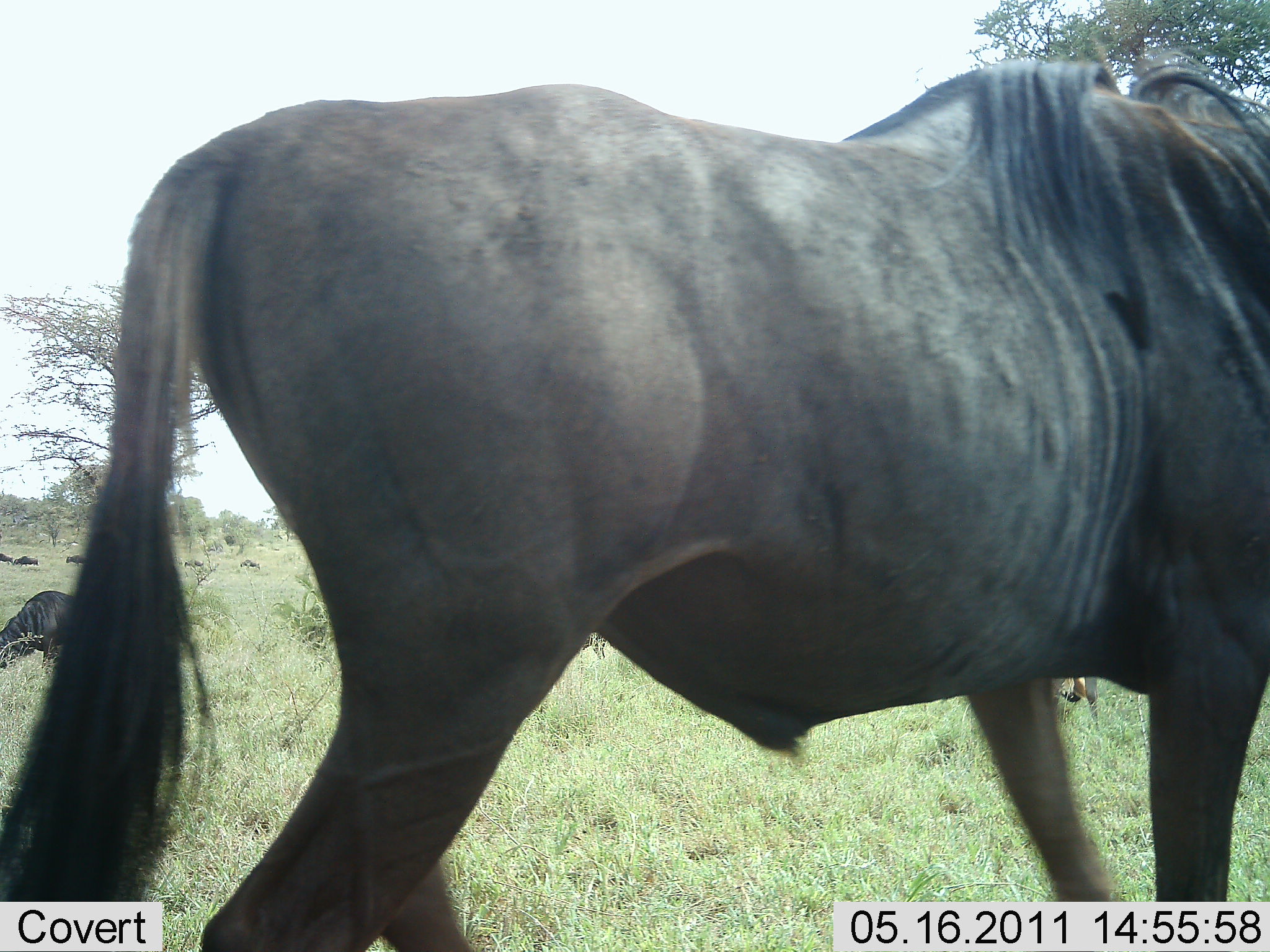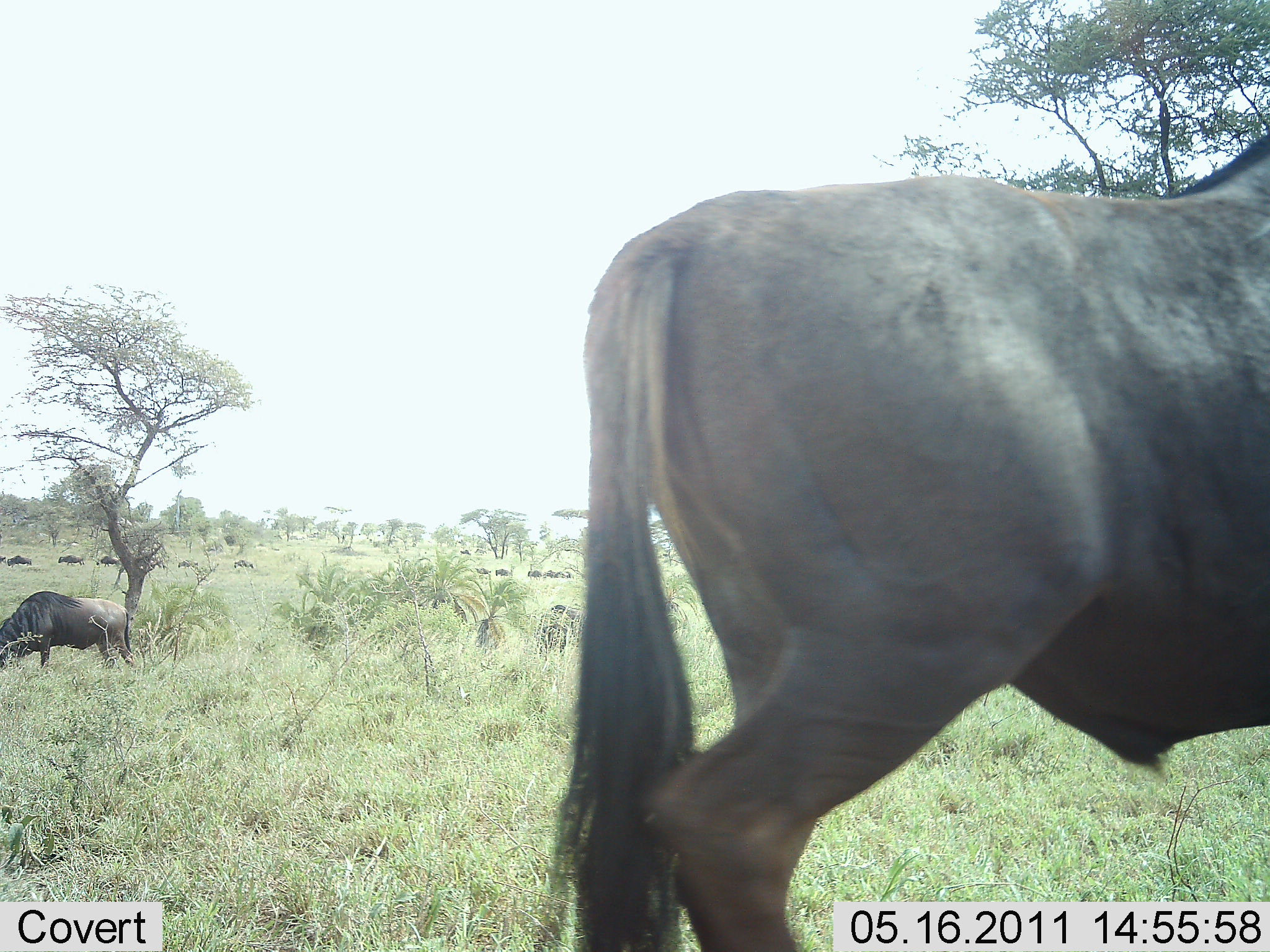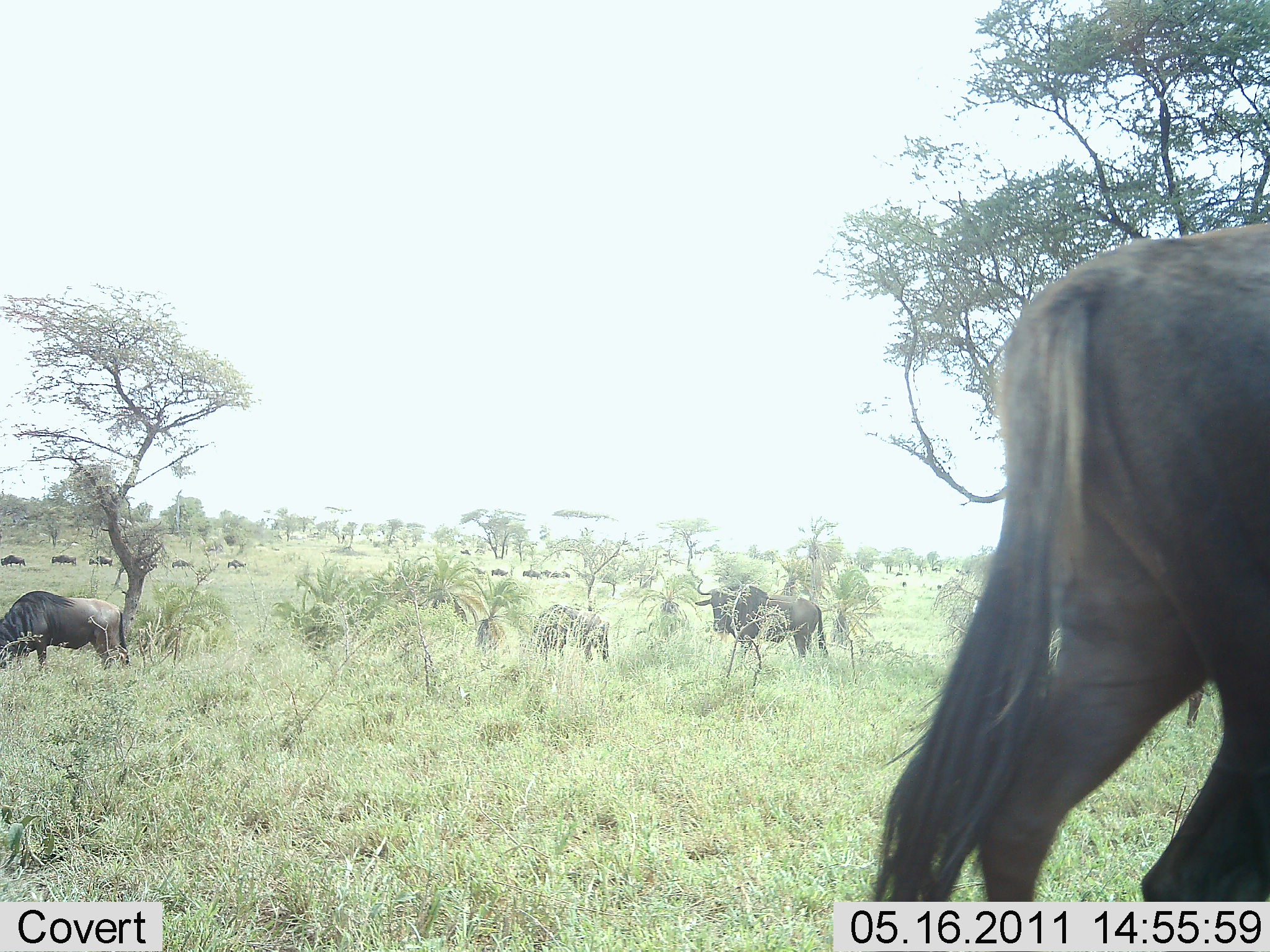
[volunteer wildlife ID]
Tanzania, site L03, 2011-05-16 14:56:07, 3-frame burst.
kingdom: Animalia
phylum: Chordata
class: Mammalia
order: Artiodactyla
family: Bovidae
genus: Connochaetes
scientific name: Connochaetes taurinus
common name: blue wildebeest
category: wildebeest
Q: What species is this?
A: Wildebeest (blue wildebeest) (Connochaetes taurinus).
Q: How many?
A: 11-50.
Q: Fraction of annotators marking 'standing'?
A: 45%.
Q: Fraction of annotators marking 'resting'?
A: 9%.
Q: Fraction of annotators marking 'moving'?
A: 82%.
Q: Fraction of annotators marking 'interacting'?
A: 0%.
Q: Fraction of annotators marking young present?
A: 0%.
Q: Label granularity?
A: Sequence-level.